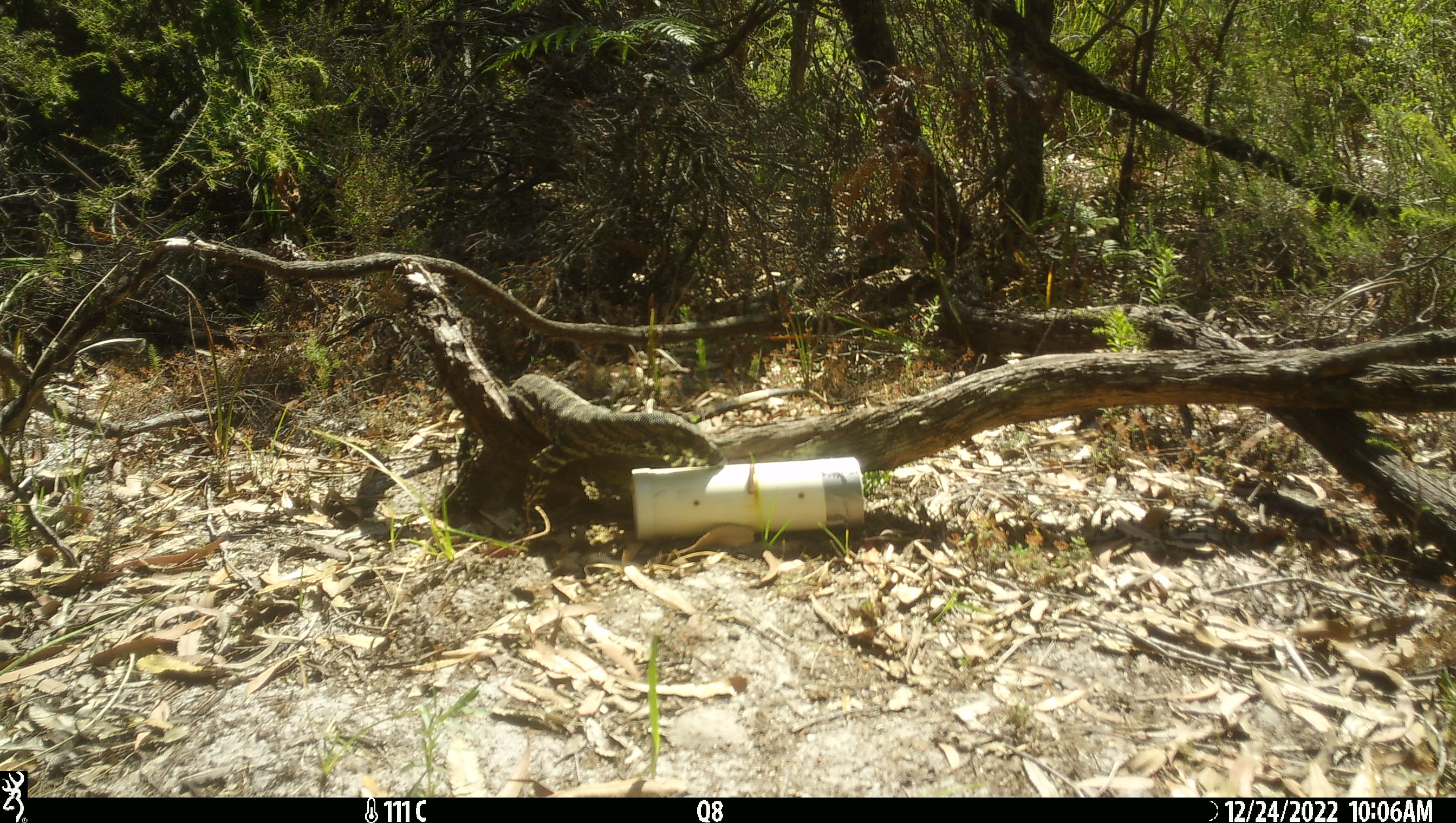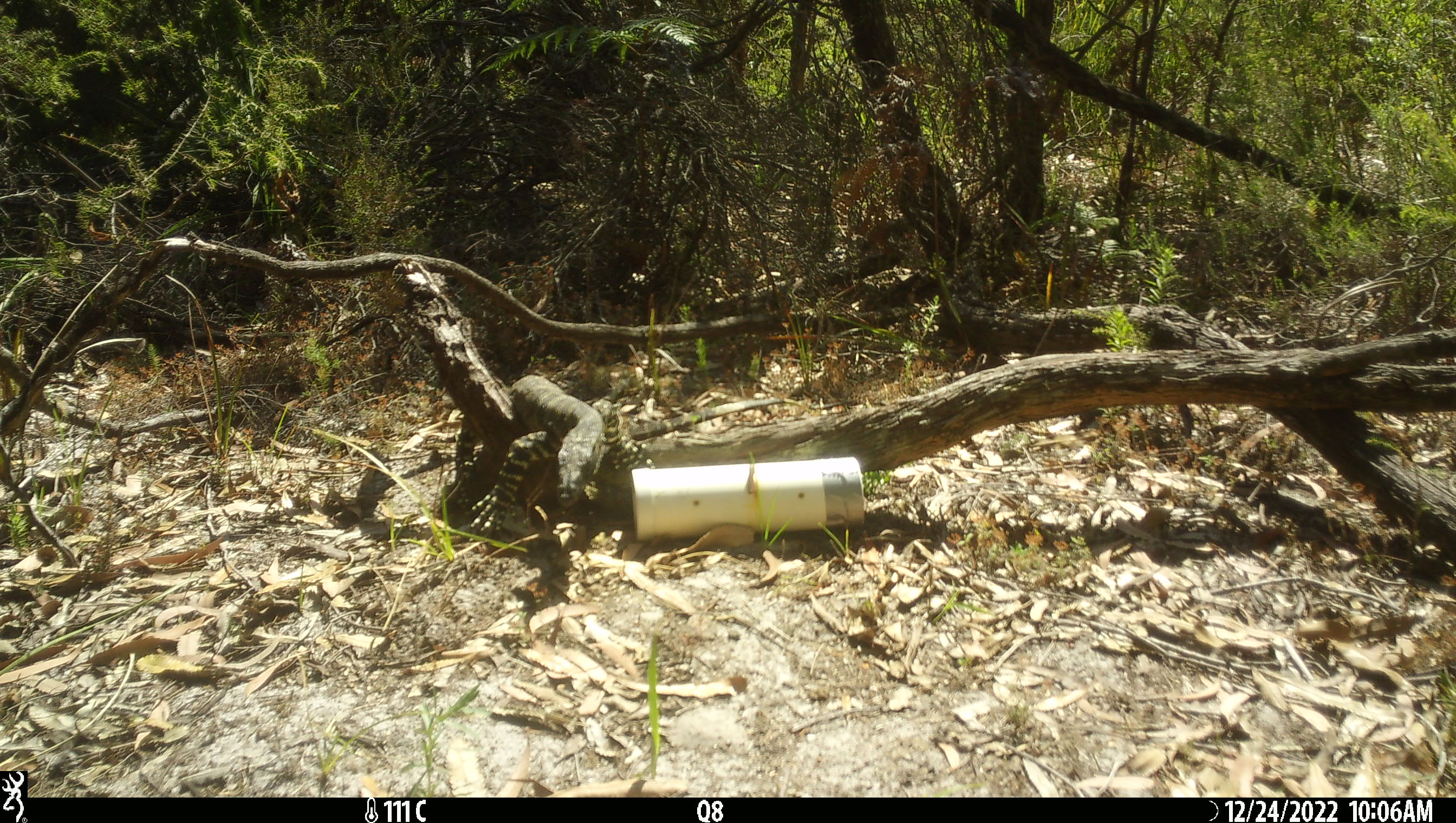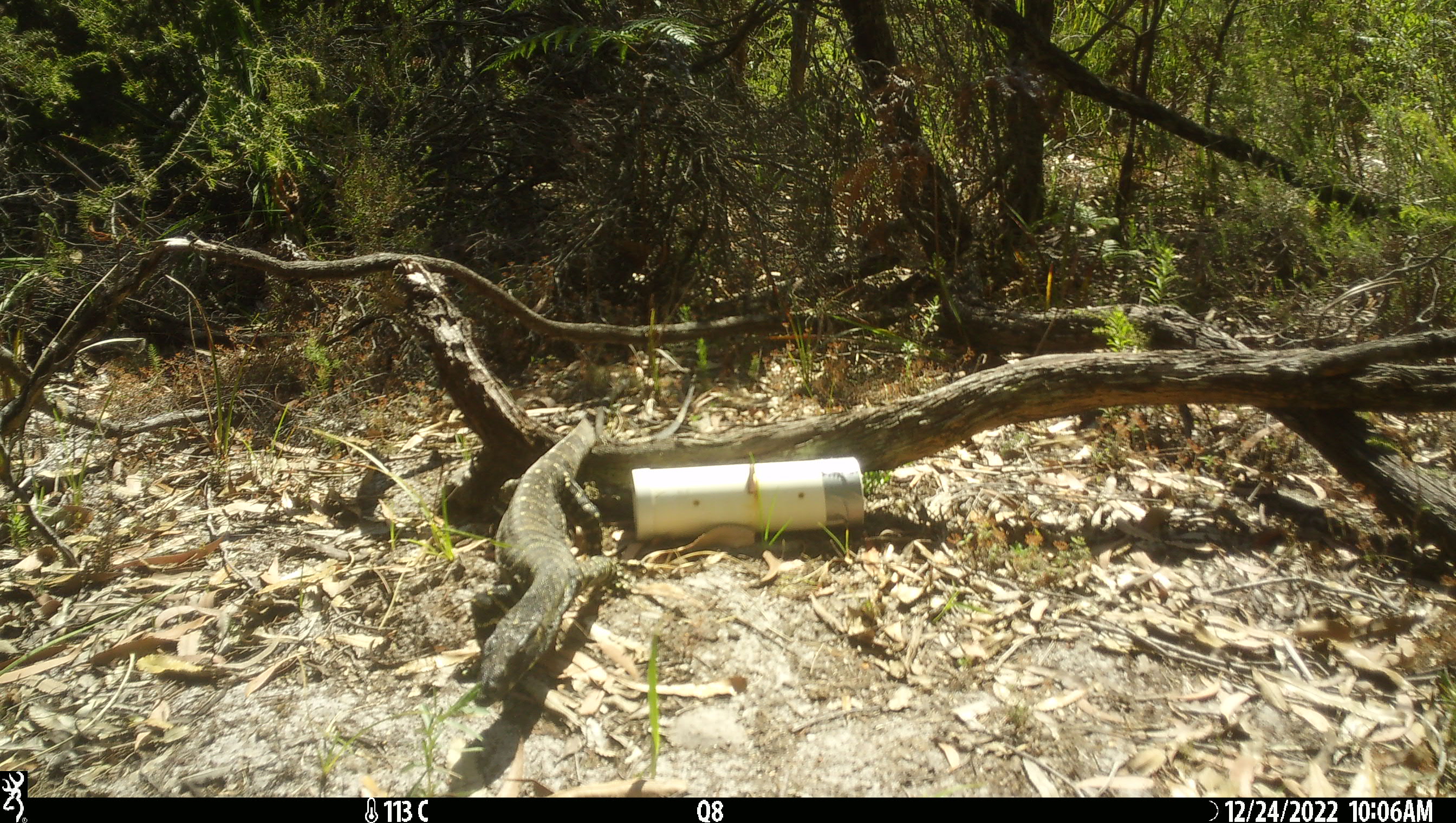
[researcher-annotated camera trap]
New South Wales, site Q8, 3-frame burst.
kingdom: Animalia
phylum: Chordata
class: Reptilia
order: Squamata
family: Varanidae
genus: Varanus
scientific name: Varanus varius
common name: lace monitor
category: goanna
Goanna (lace monitor) (Varanus varius).